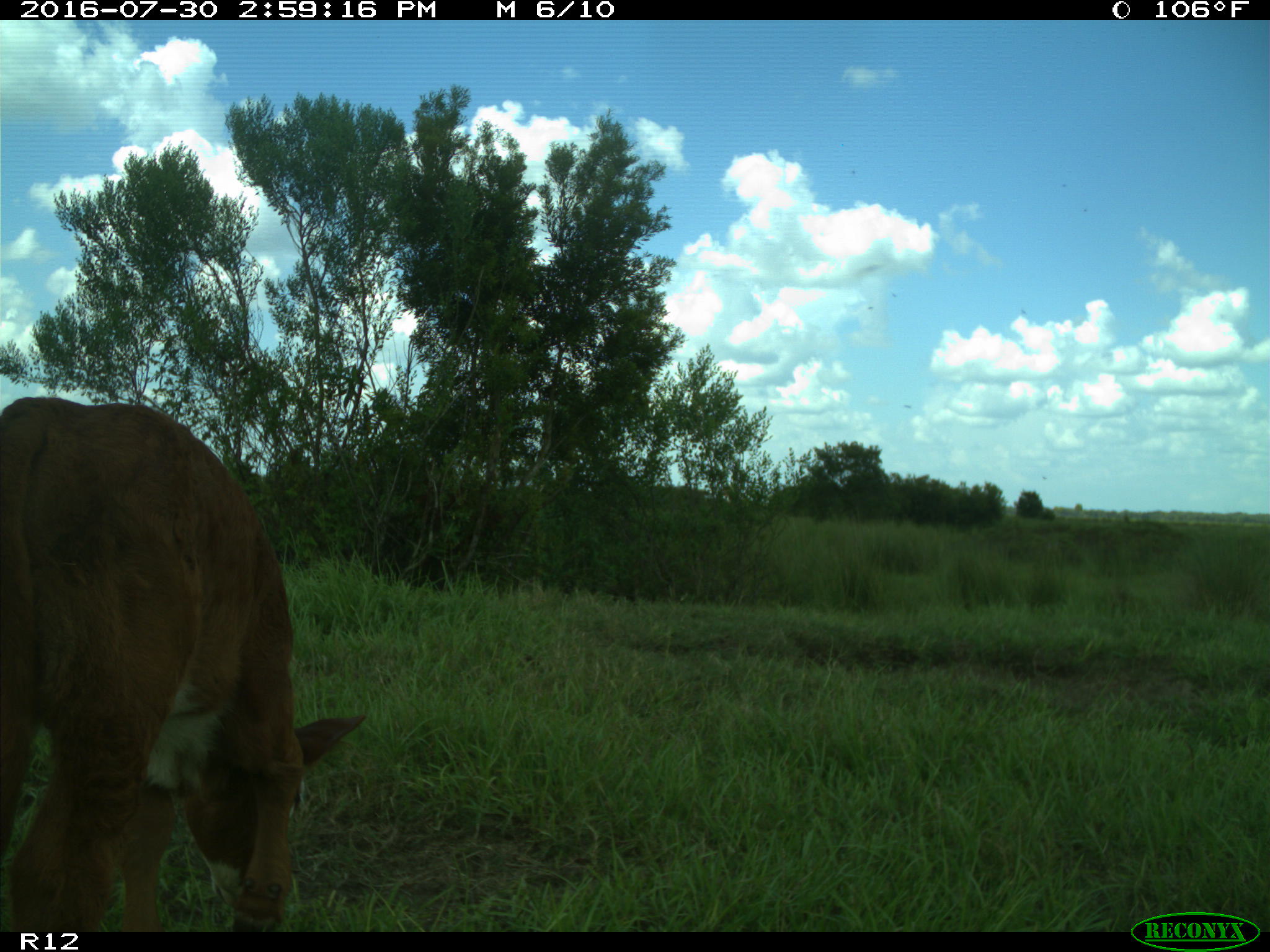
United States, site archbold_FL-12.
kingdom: Animalia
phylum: Chordata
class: Mammalia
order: Artiodactyla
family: Bovidae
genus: Bos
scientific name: Bos taurus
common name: domestic cow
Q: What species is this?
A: Bos taurus (domestic cow).